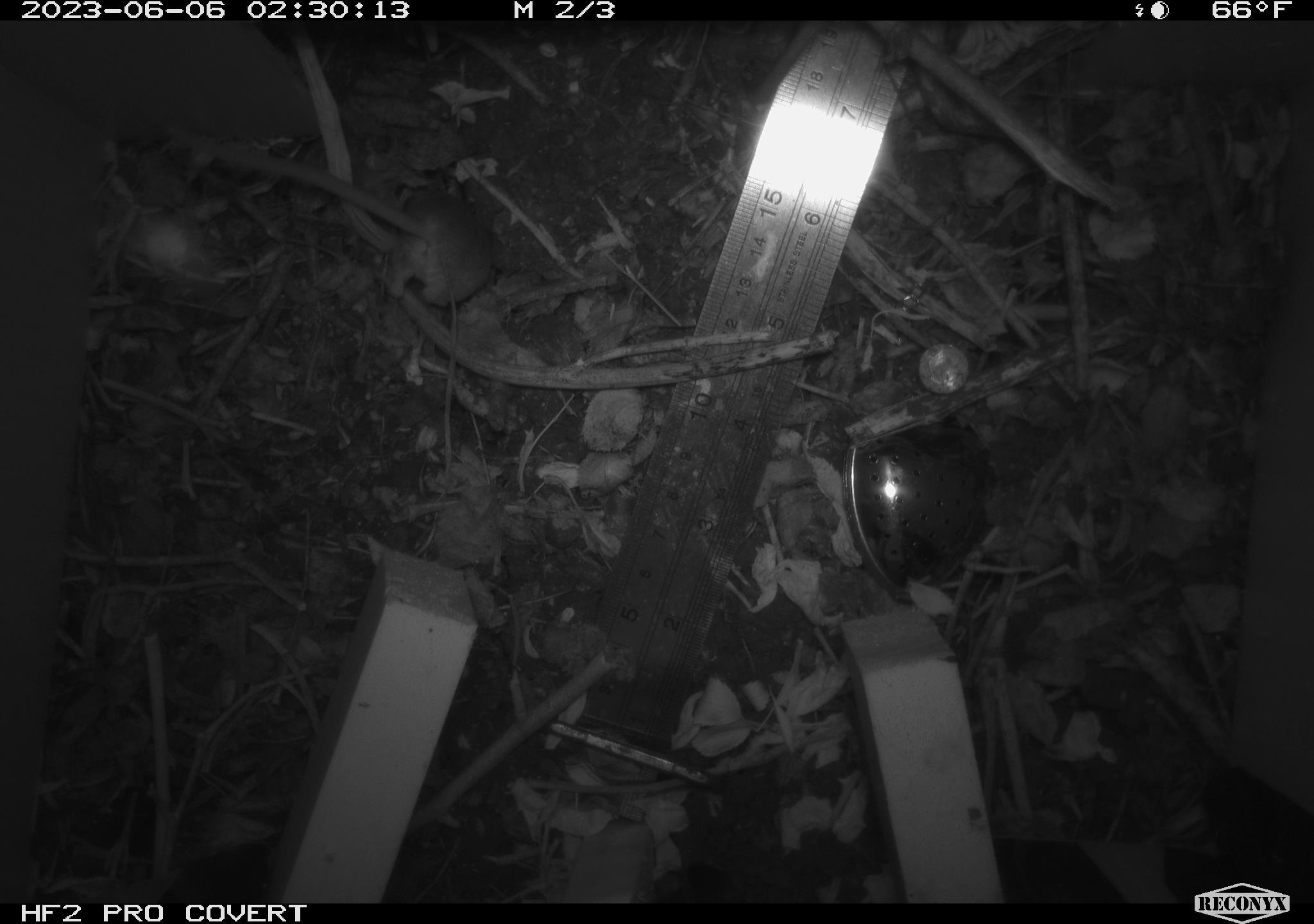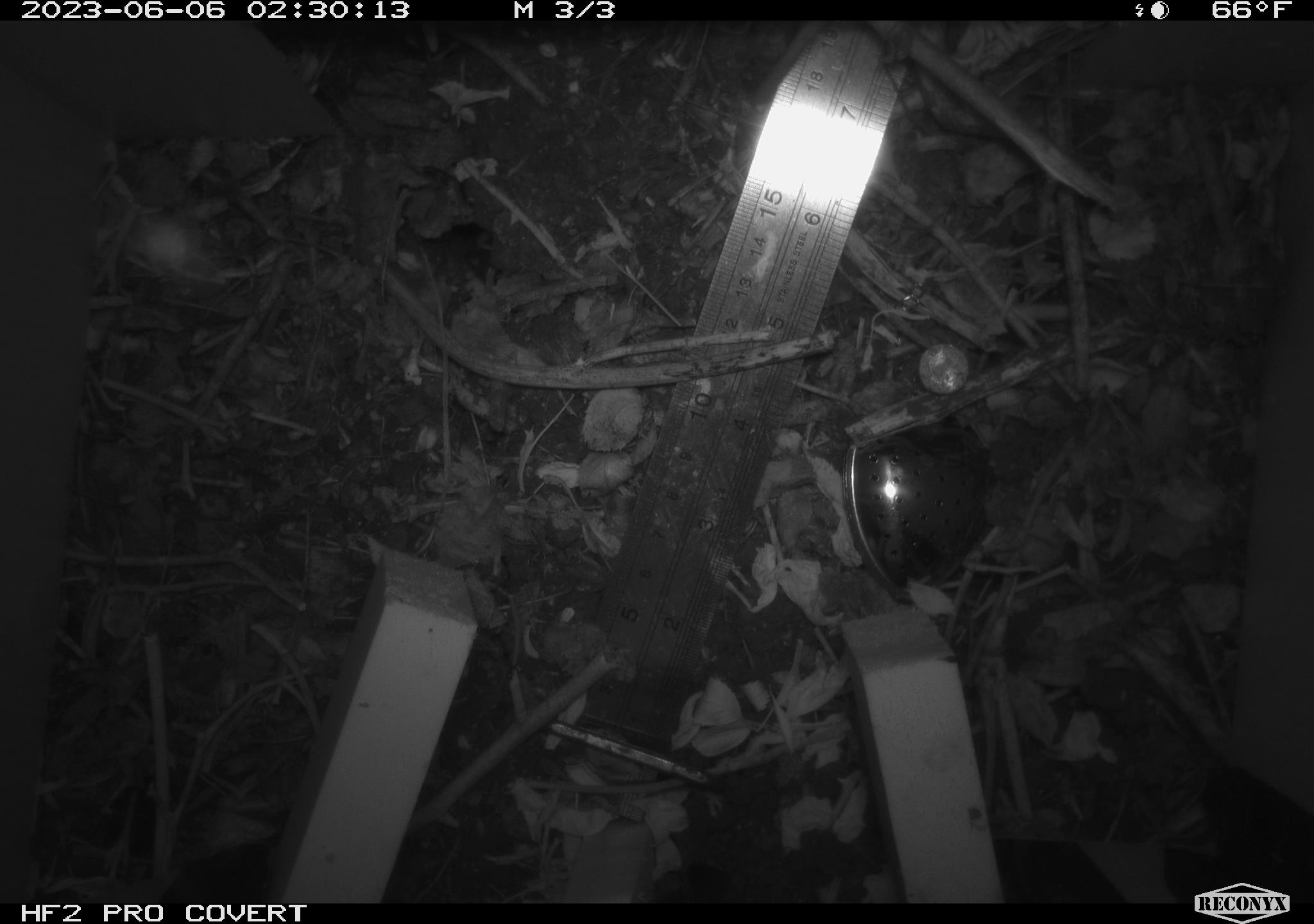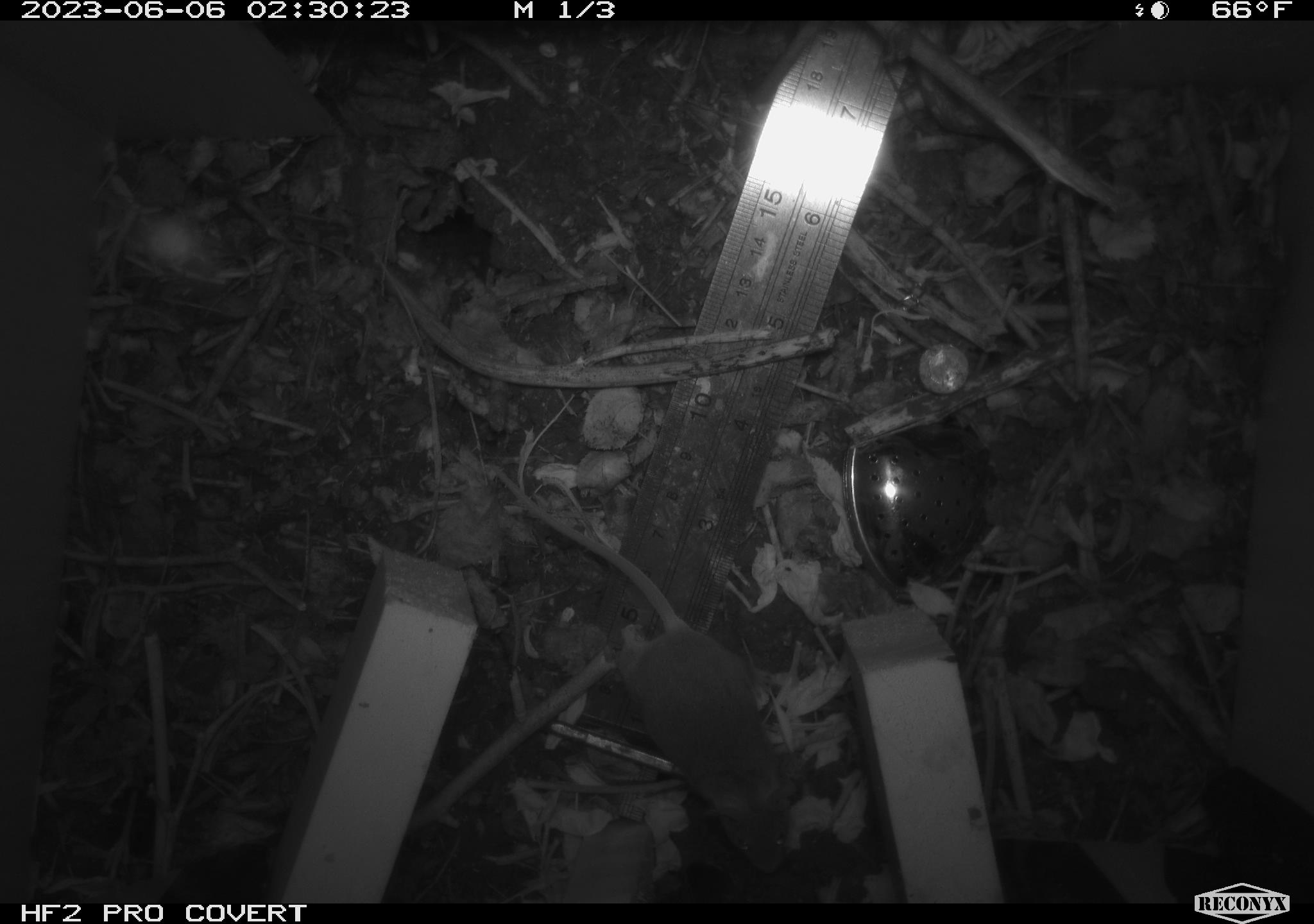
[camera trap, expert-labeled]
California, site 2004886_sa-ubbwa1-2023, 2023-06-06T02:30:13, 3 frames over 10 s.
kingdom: Animalia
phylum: Chordata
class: Mammalia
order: Rodentia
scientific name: Rodentia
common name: rodent